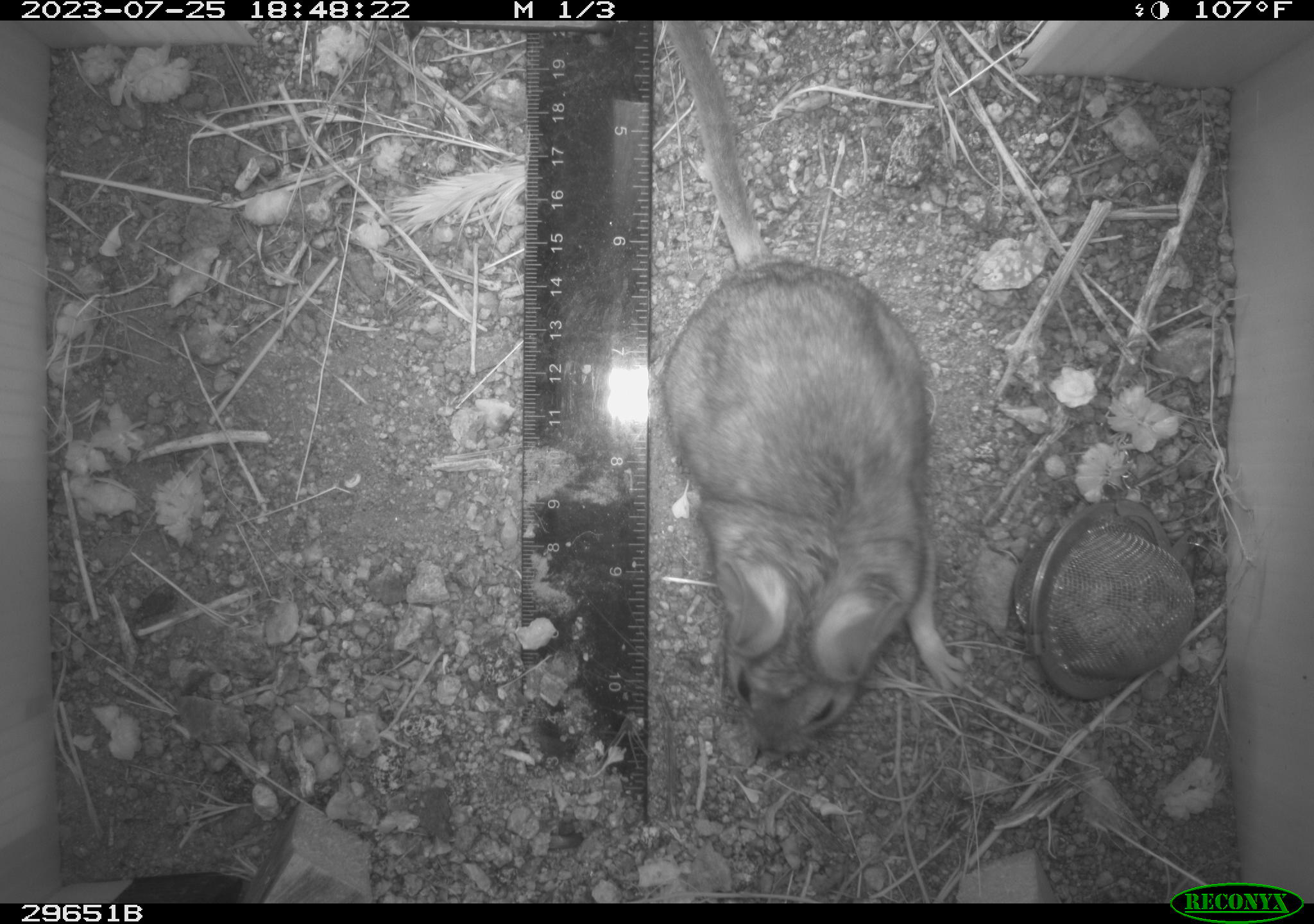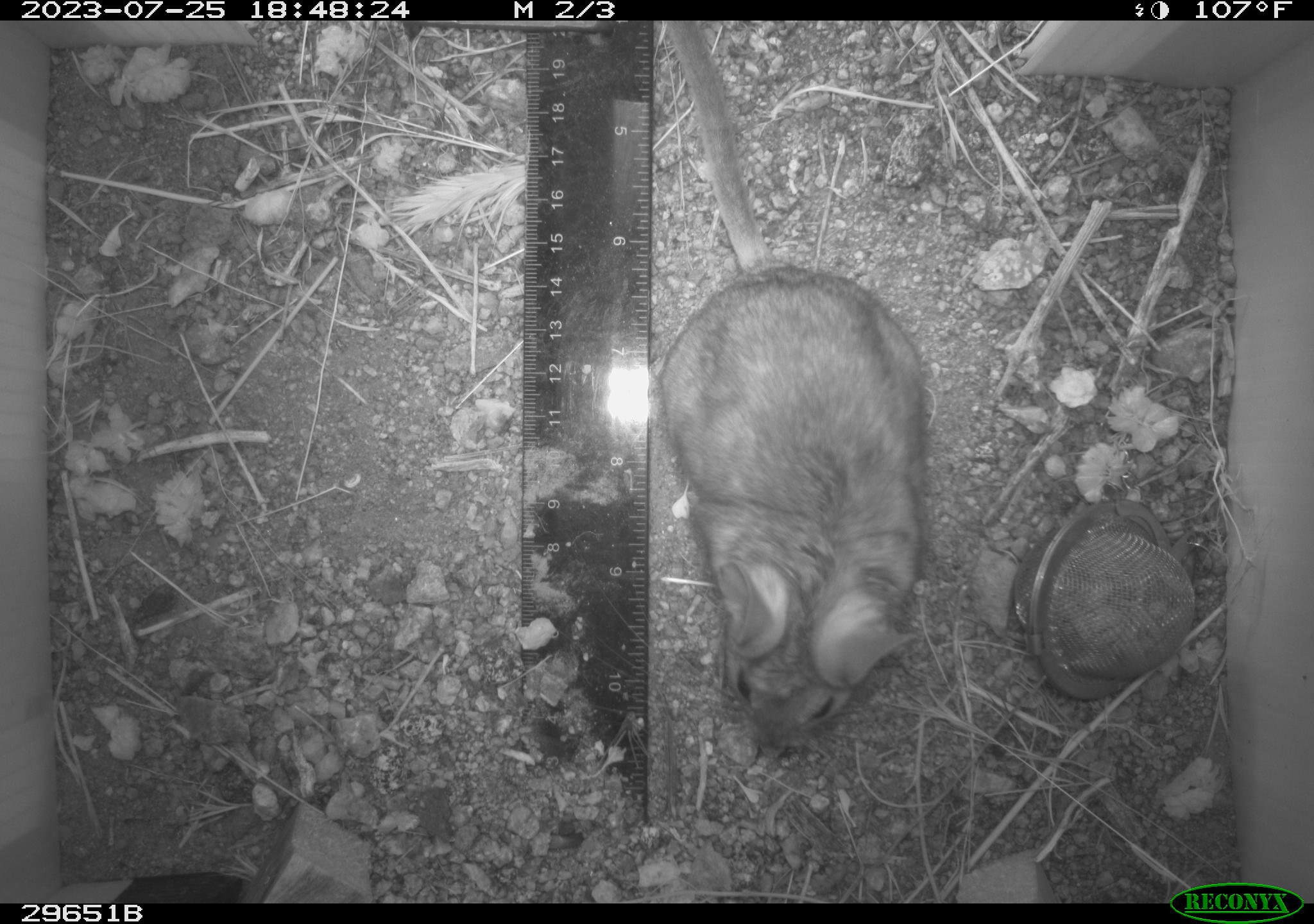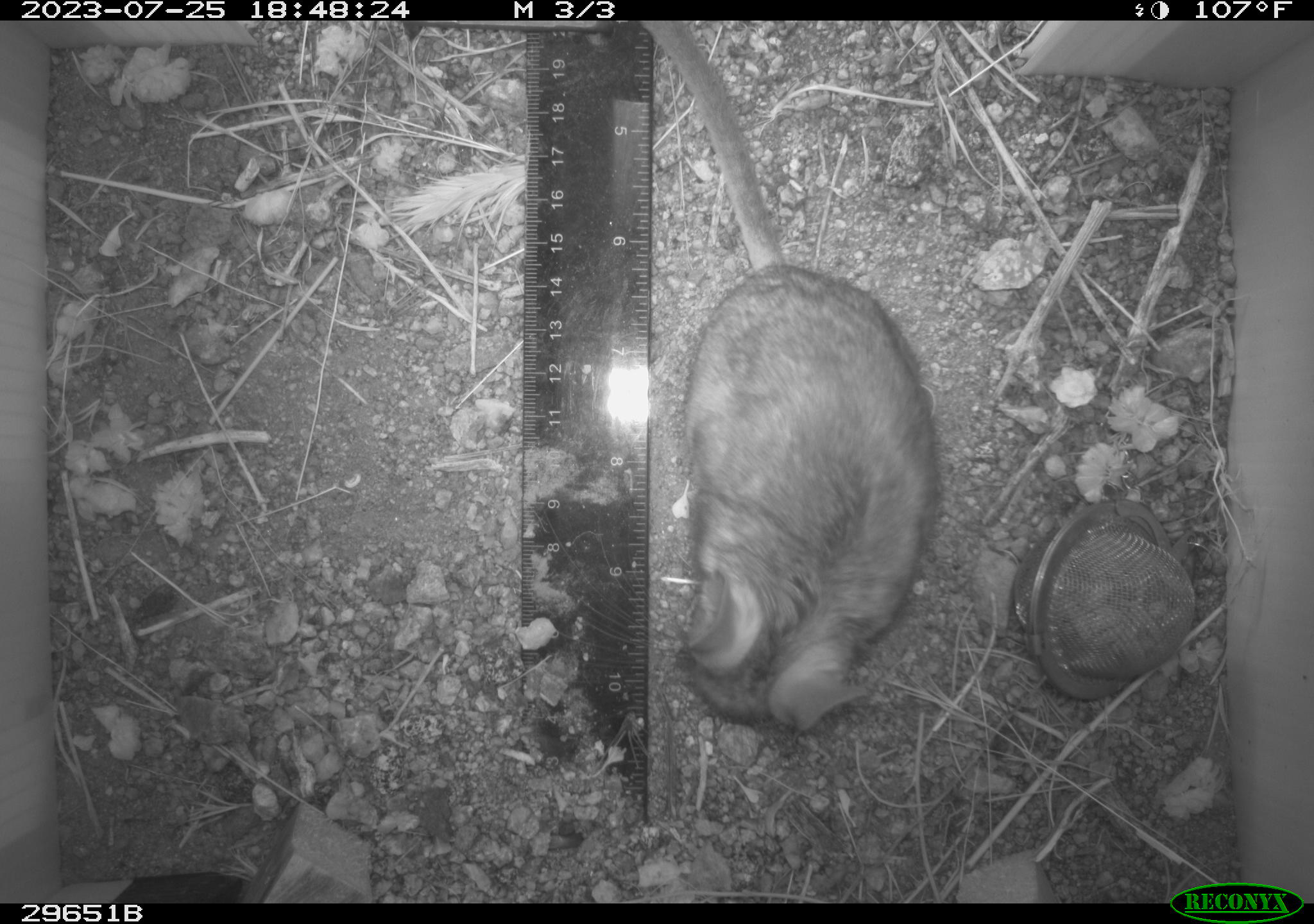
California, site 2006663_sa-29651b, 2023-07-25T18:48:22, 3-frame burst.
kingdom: Animalia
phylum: Chordata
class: Mammalia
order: Rodentia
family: Cricetidae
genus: Neotoma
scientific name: Neotoma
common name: pack rat or woodrat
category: neotoma species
Neotoma species (pack rat or woodrat) (Neotoma).